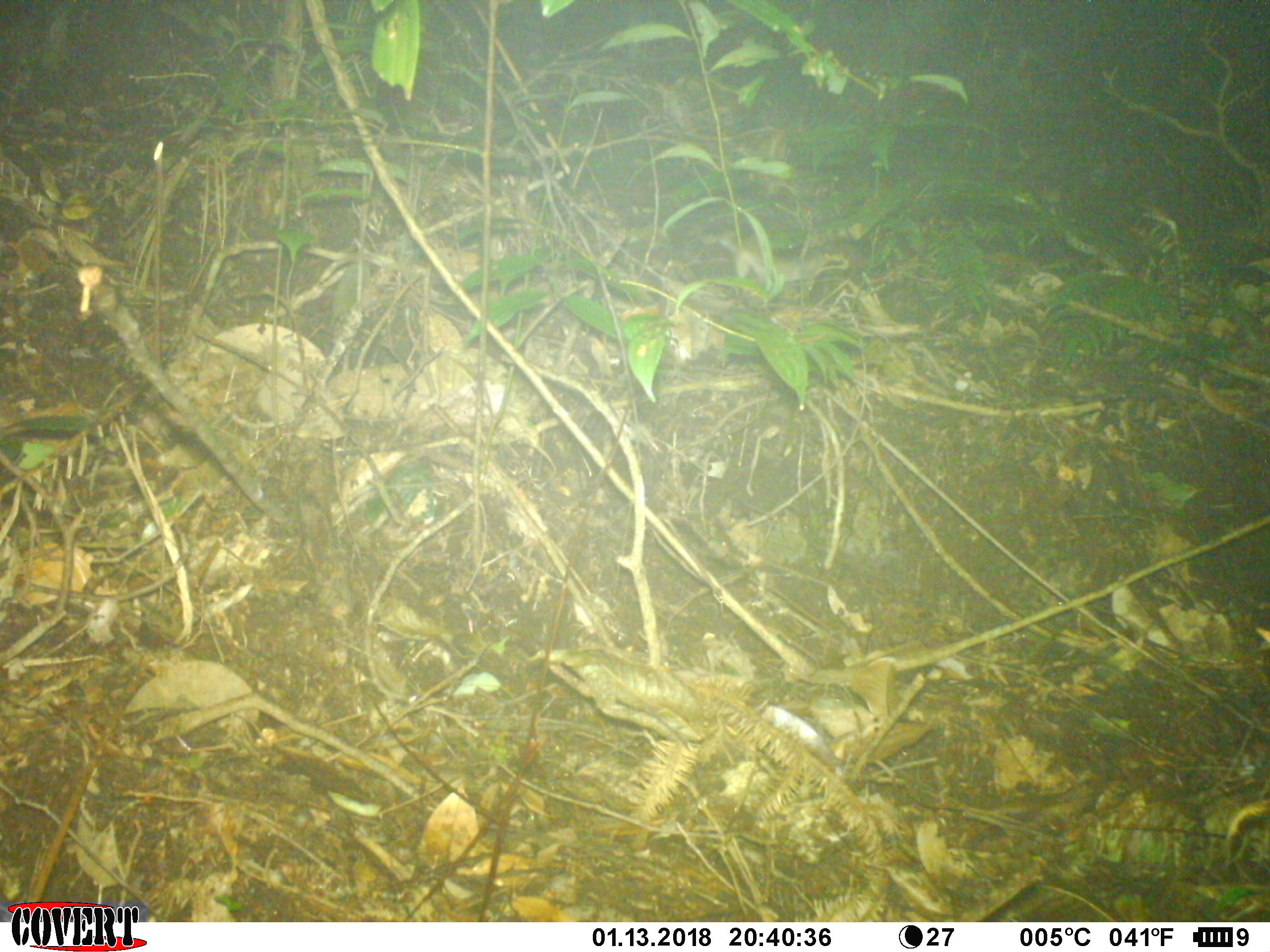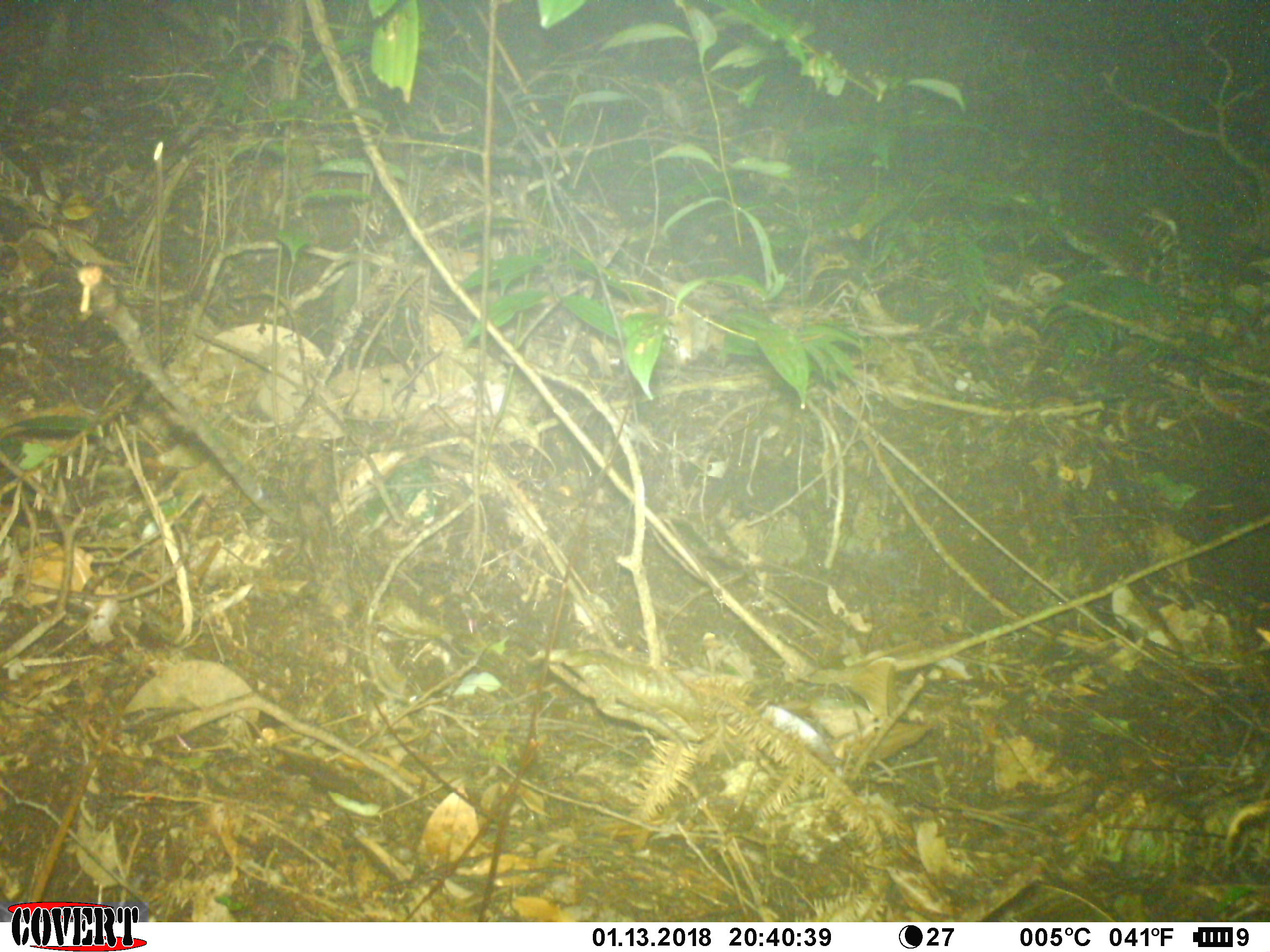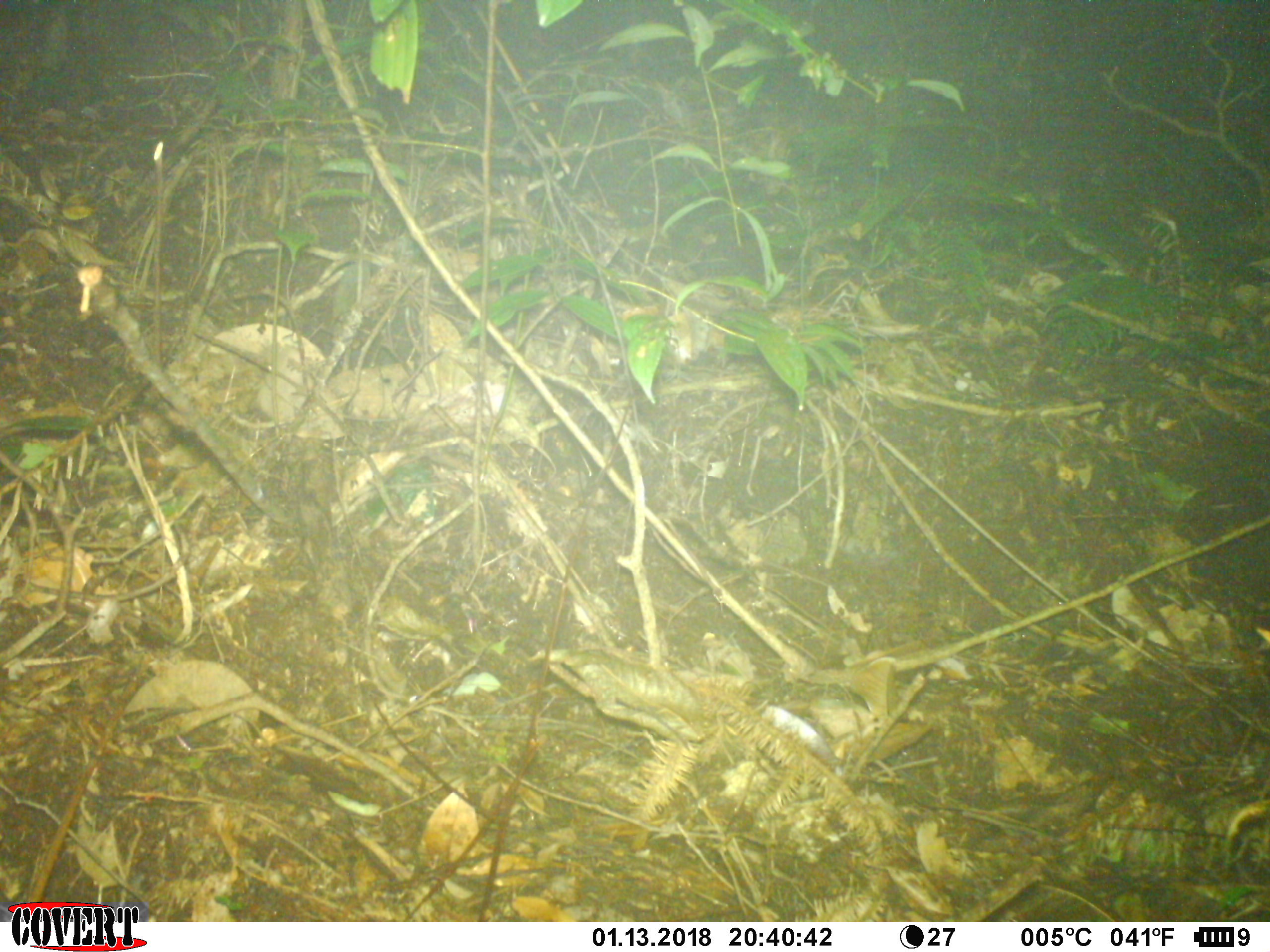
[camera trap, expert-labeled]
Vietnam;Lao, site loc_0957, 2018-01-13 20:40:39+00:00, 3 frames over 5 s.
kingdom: Animalia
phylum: Chordata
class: Mammalia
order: Rodentia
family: Muridae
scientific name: Muridae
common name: old-world mice and rats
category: unidentified murid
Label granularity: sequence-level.